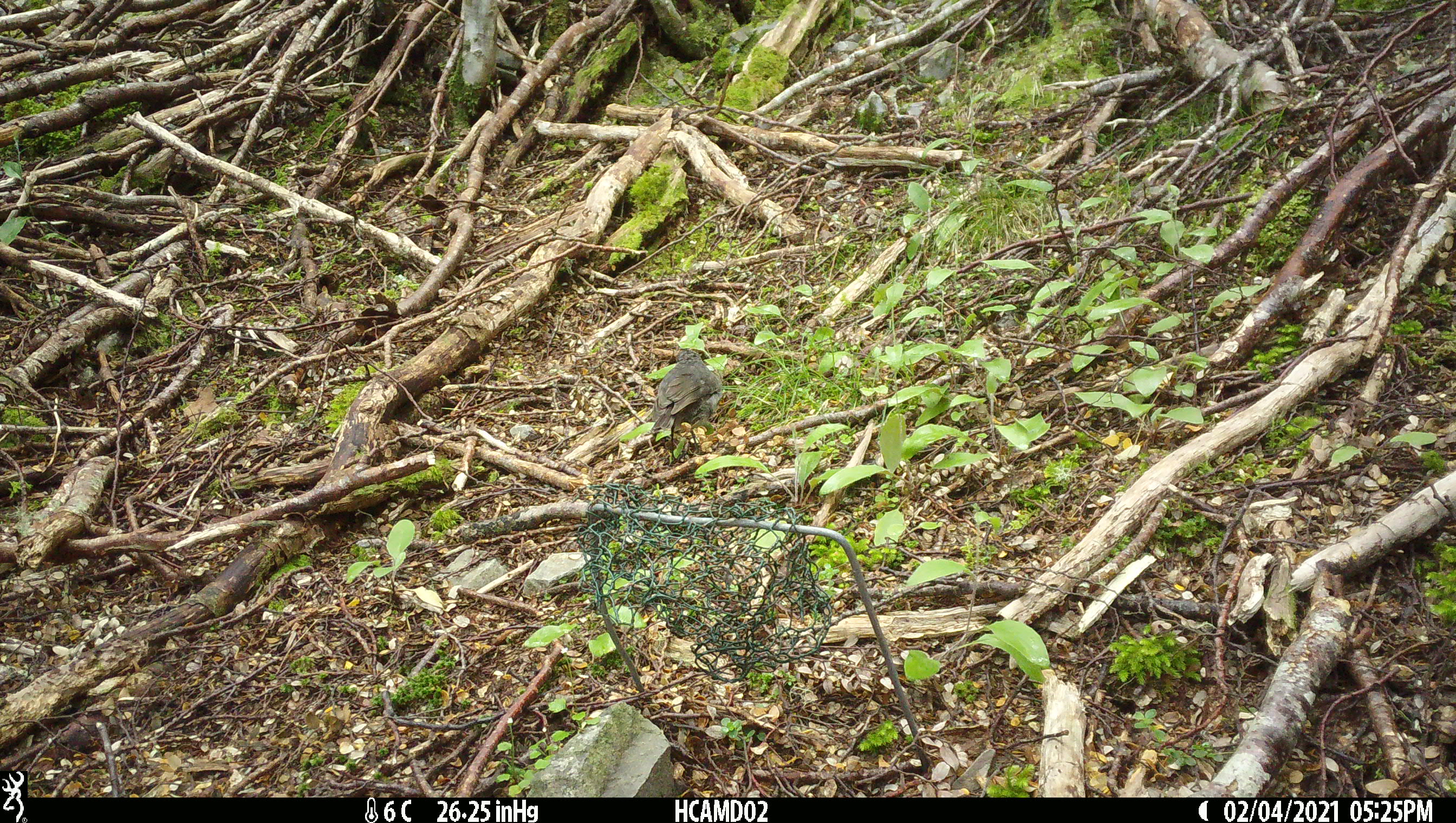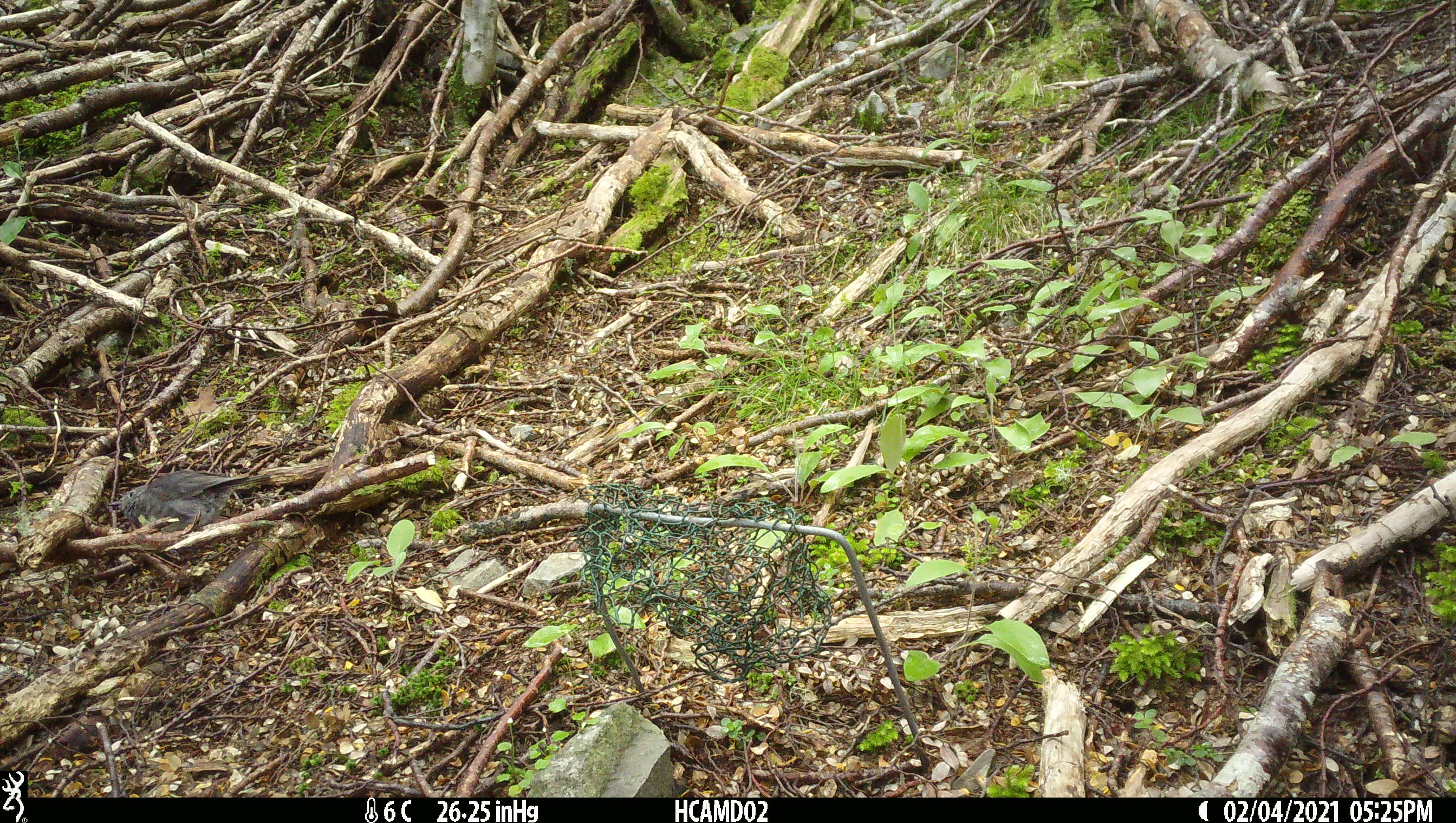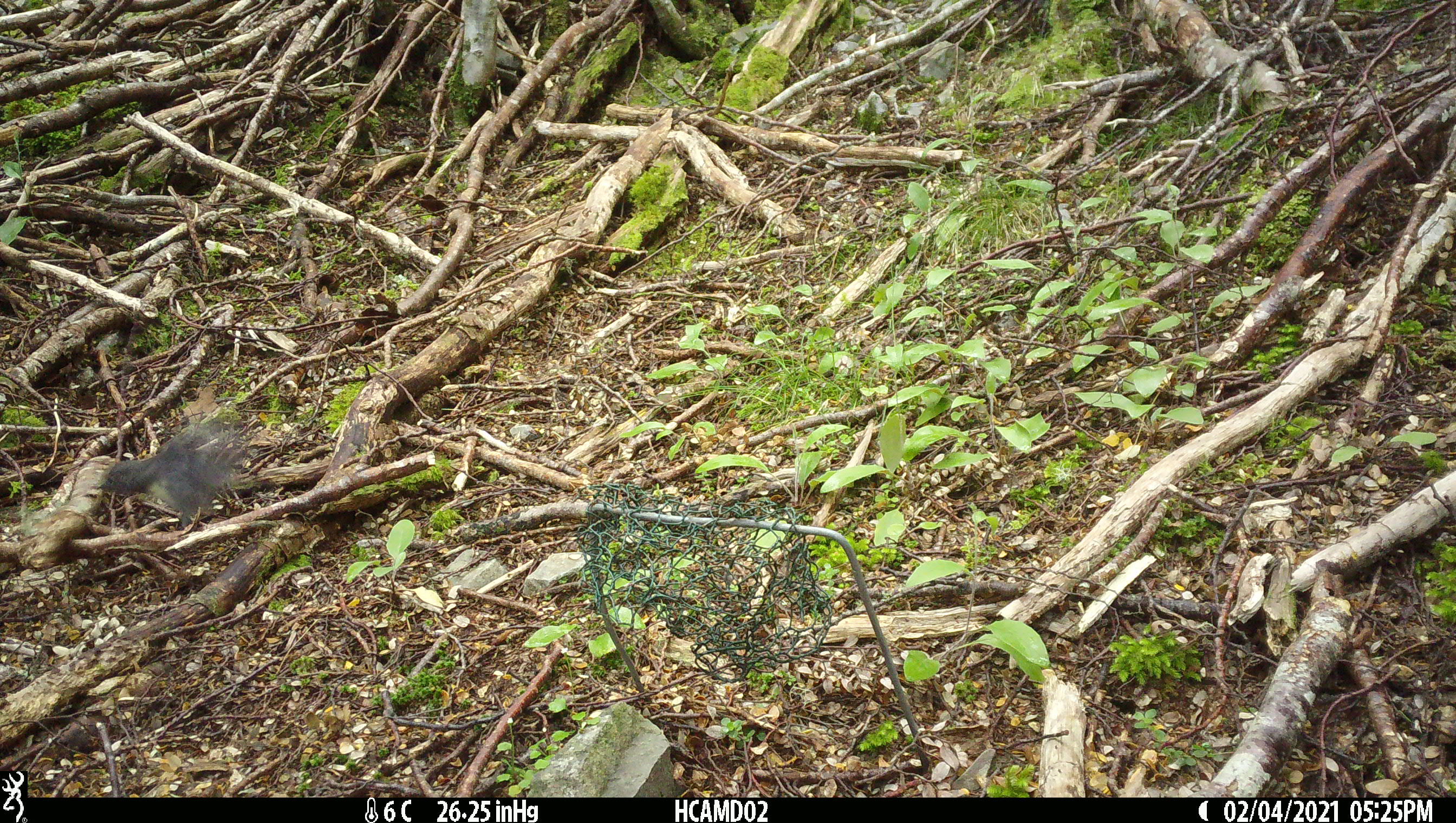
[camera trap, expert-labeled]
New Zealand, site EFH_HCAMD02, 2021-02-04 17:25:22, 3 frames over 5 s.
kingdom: Animalia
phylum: Chordata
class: Aves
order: Passeriformes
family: Petroicidae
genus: Petroica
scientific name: Petroica australis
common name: new zealand robin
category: robin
Robin (new zealand robin) (Petroica australis).